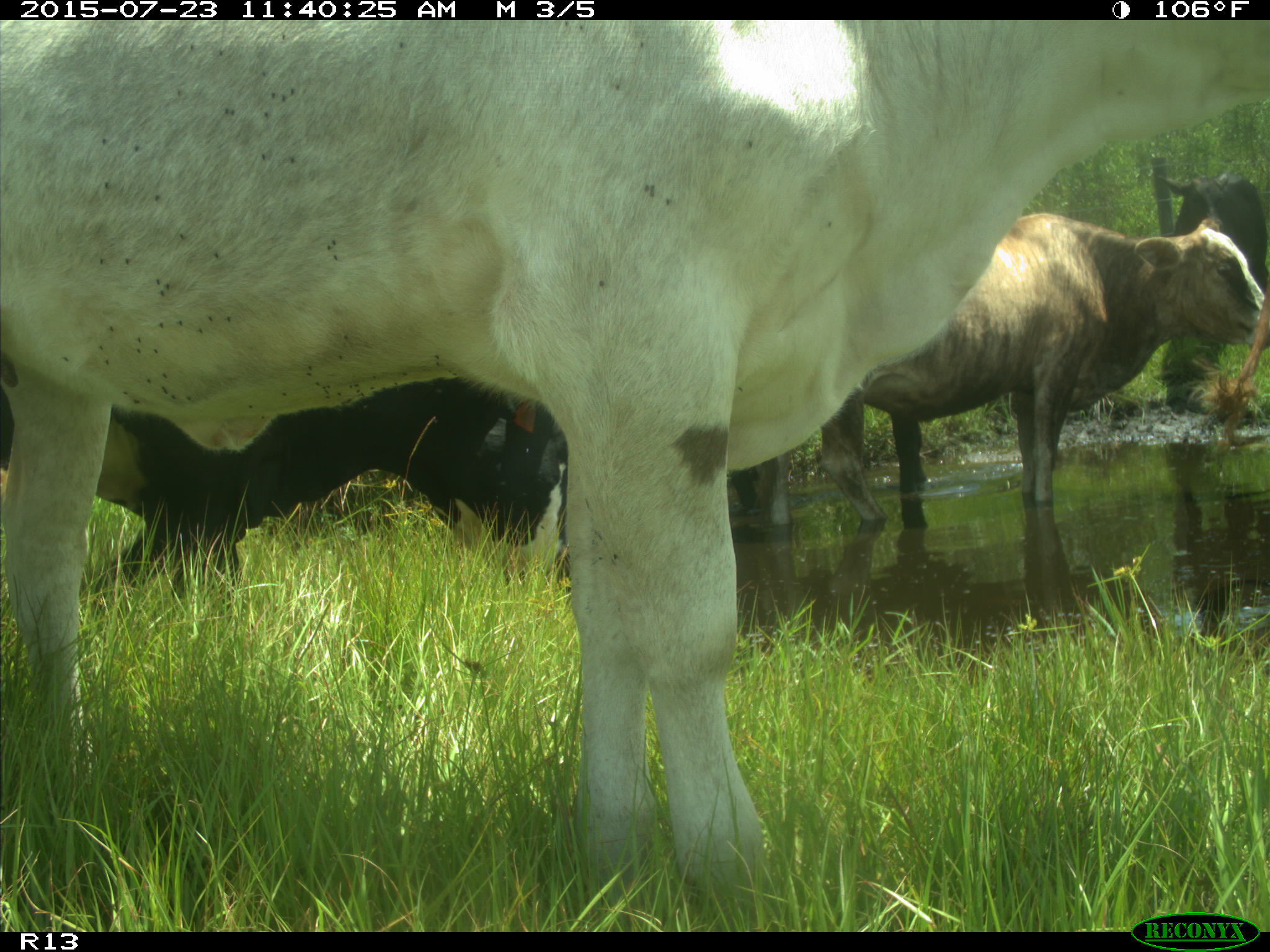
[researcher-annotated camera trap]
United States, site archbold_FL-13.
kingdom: Animalia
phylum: Chordata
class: Mammalia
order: Artiodactyla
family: Bovidae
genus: Bos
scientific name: Bos taurus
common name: domestic cow